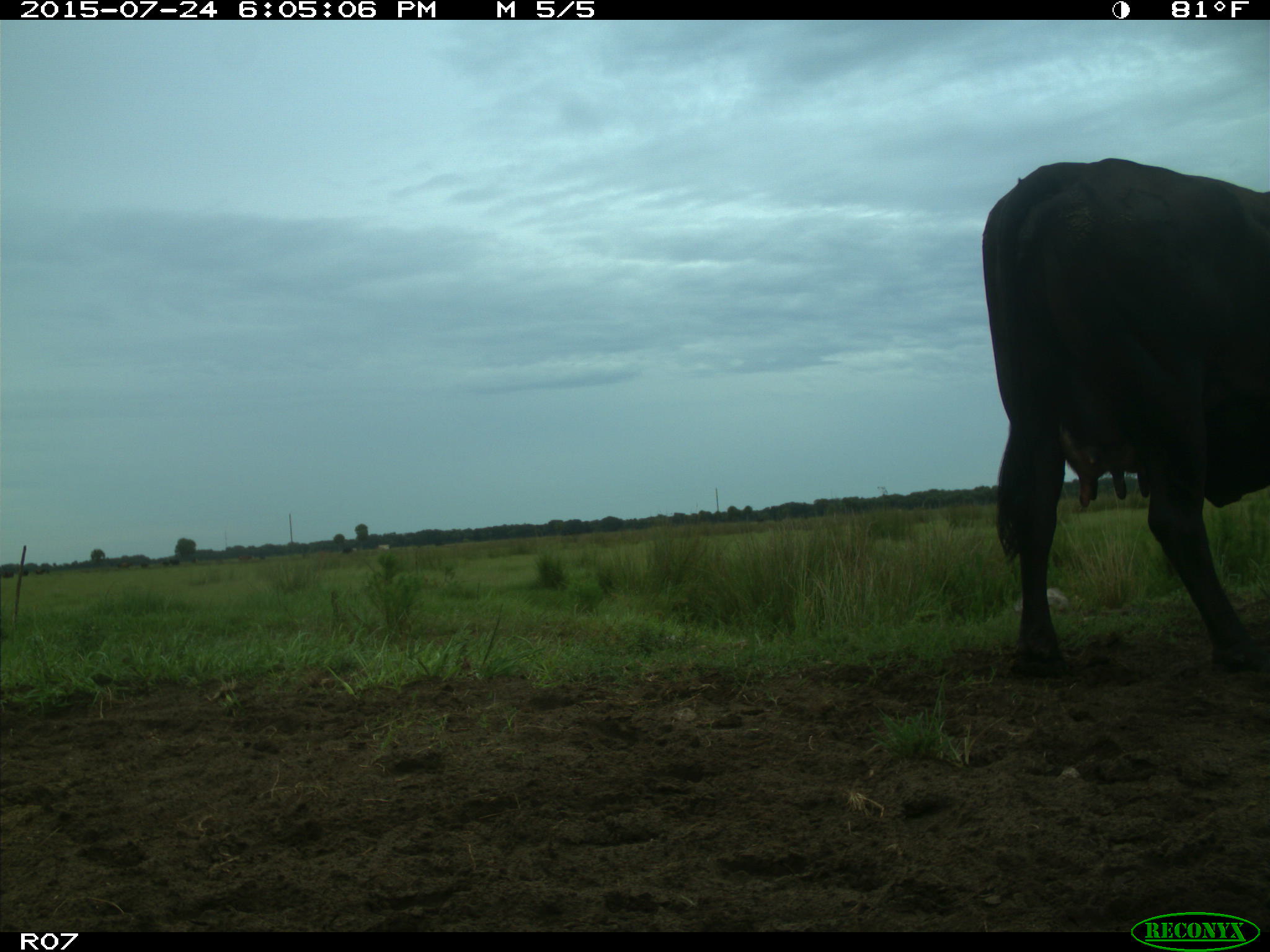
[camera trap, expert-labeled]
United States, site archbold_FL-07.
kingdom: Animalia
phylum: Chordata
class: Mammalia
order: Artiodactyla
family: Bovidae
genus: Bos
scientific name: Bos taurus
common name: domestic cow